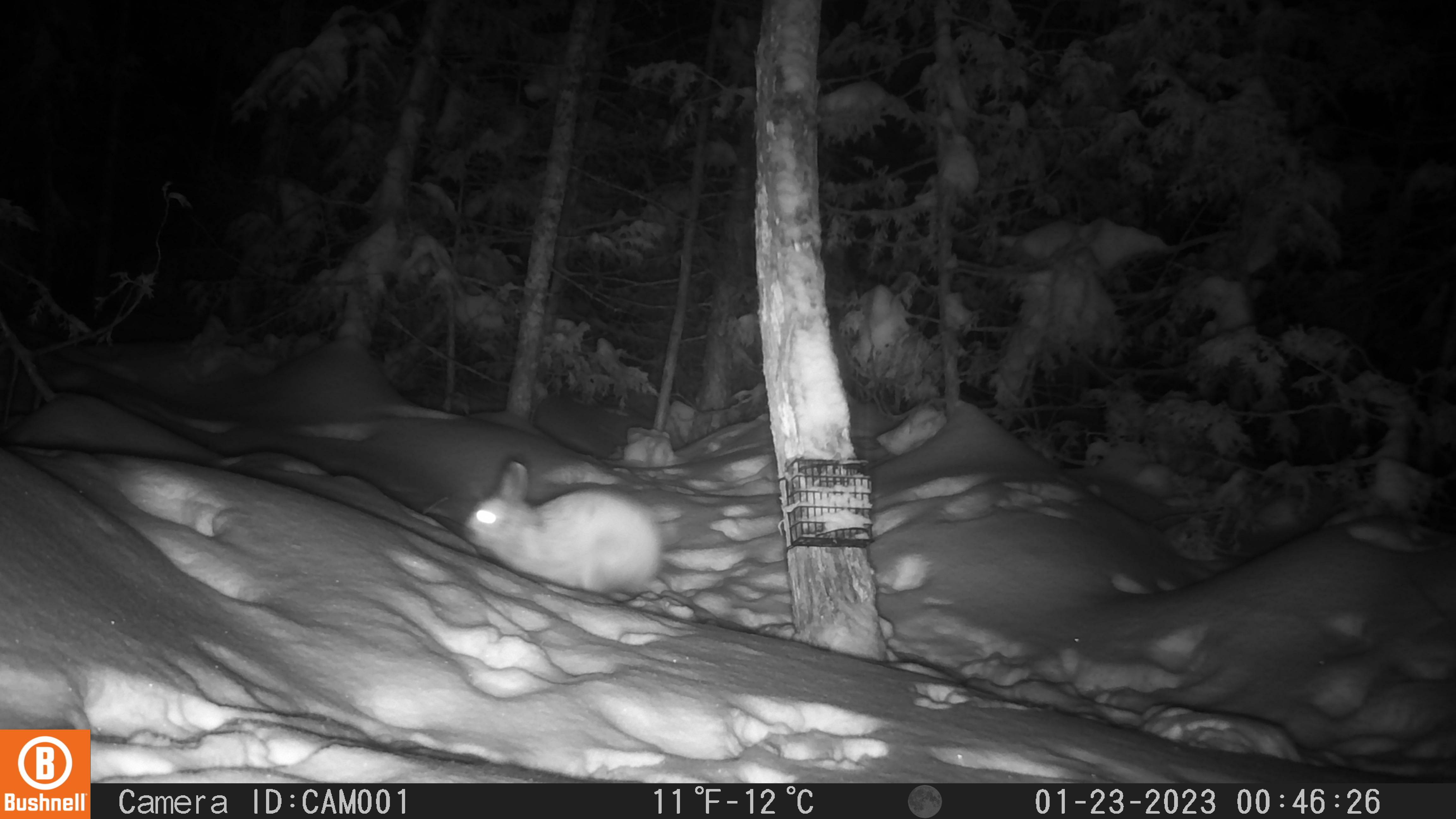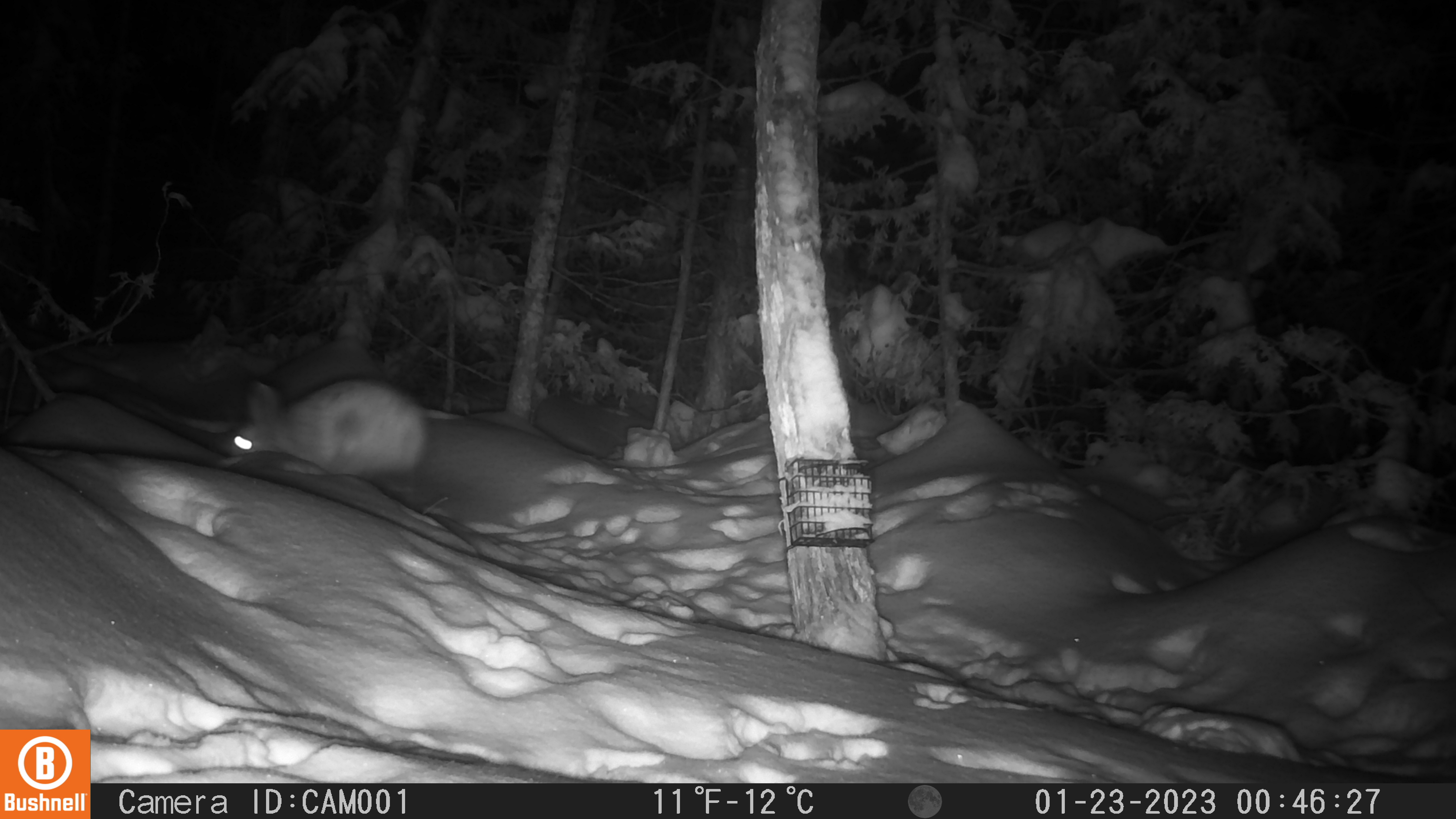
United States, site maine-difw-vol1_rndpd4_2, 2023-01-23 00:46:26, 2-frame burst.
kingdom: Animalia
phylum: Chordata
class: Mammalia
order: Lagomorpha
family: Leporidae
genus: Lepus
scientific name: Lepus americanus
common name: snowshoe hare